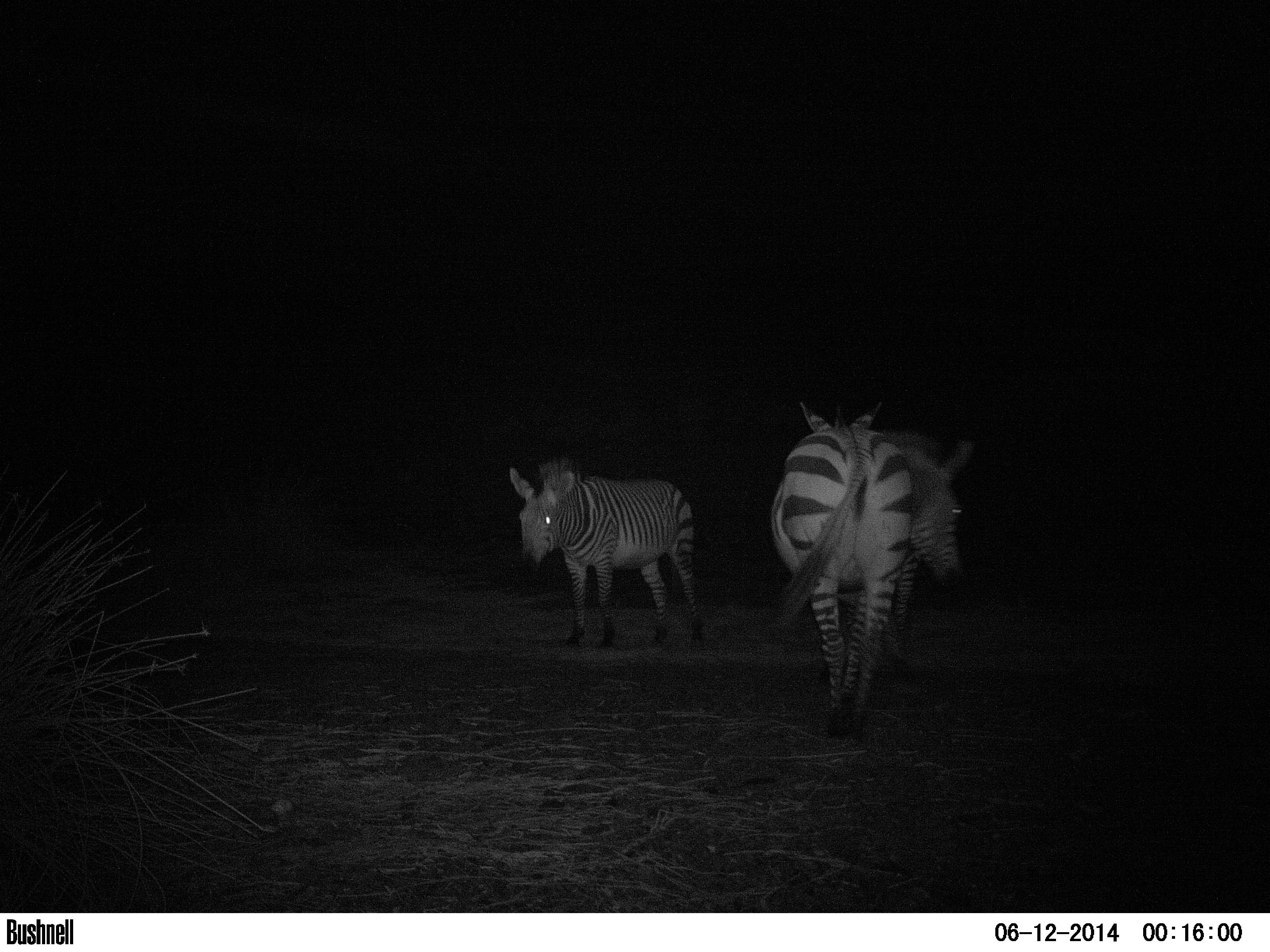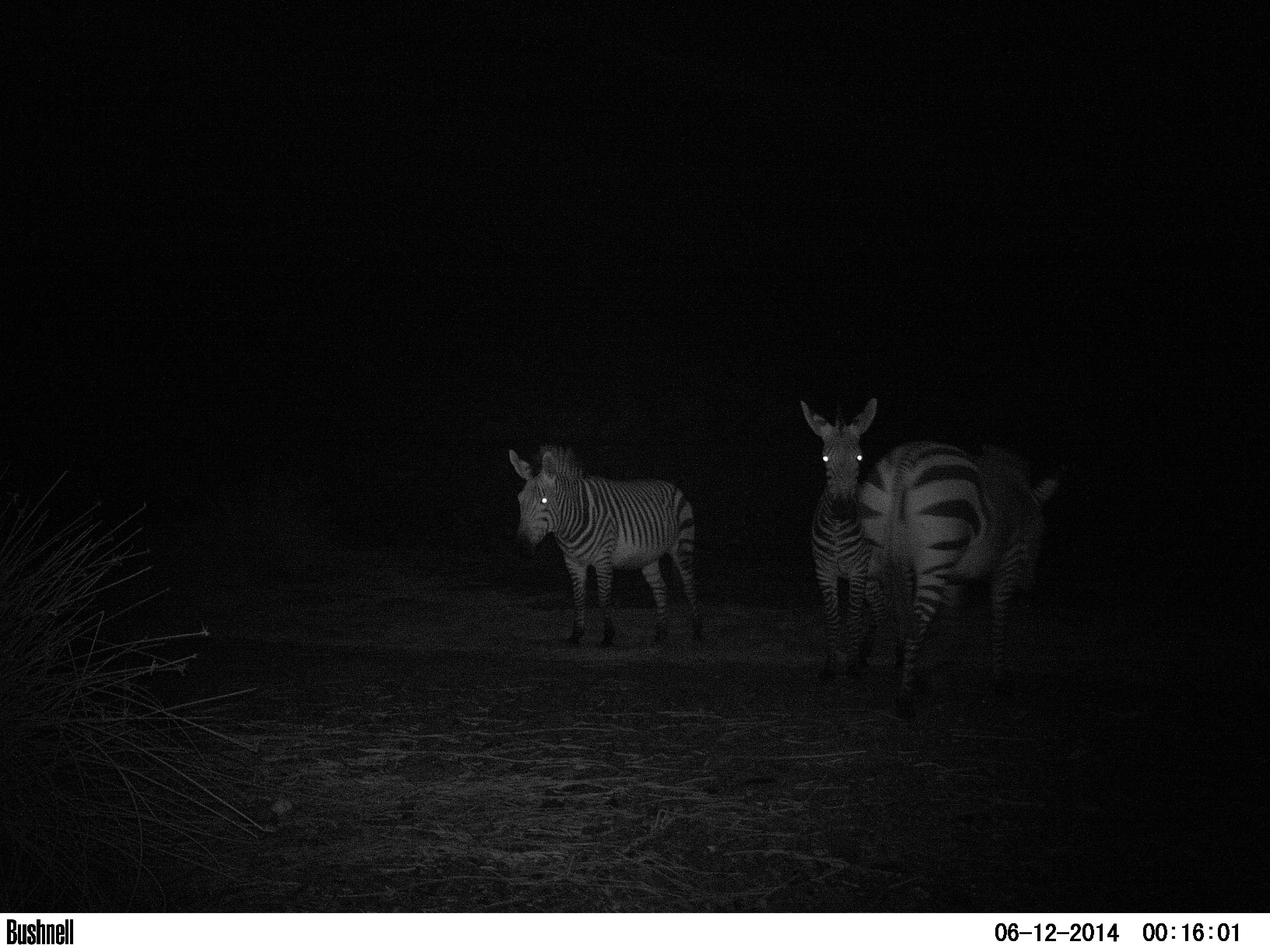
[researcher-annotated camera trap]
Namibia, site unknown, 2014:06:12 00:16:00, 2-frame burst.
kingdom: Animalia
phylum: Chordata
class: Mammalia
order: Perissodactyla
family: Equidae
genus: Equus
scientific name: Equus zebra hartmannae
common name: hartmann's mountain zebra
Equus zebra hartmannae (hartmann's mountain zebra).